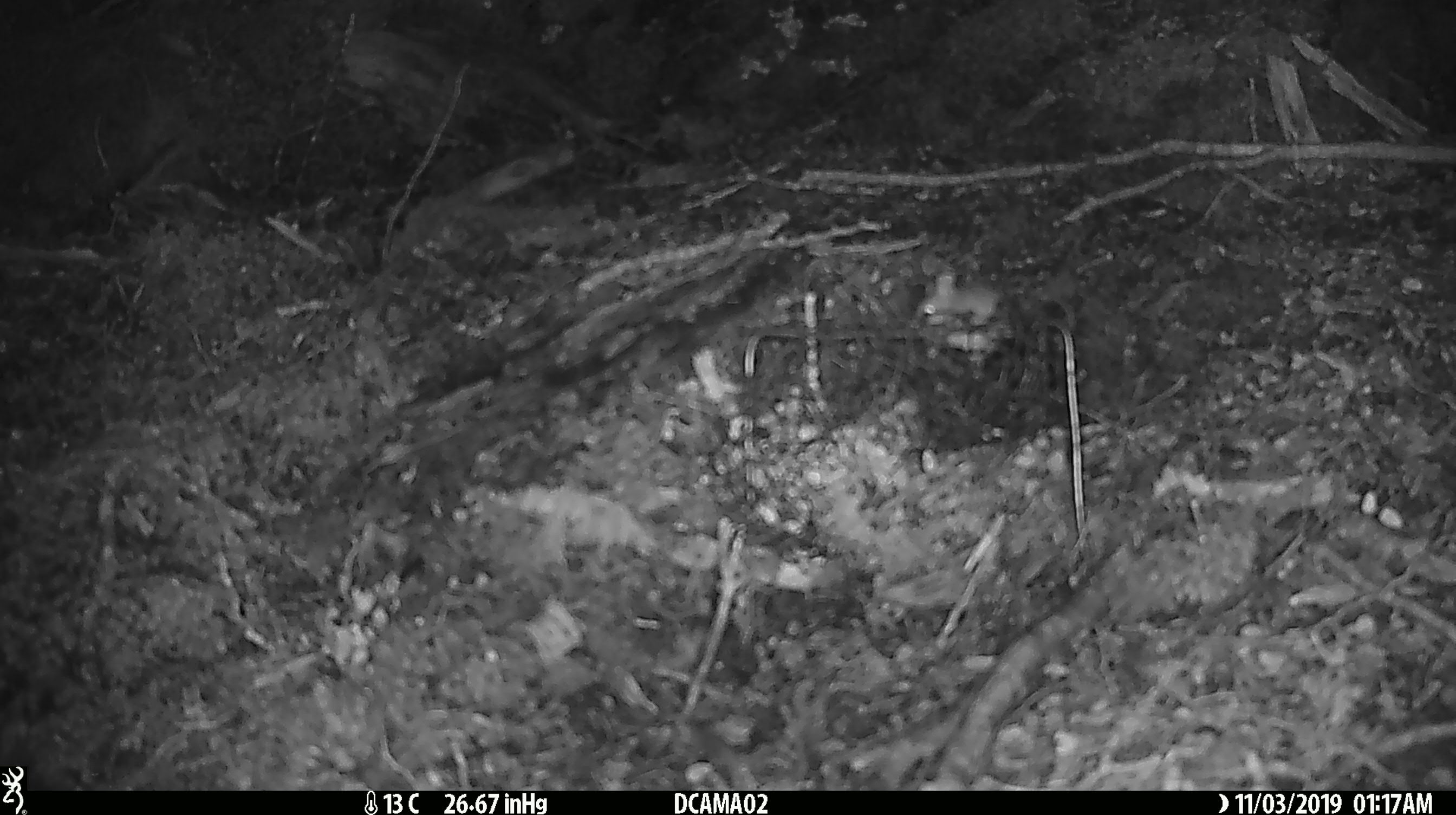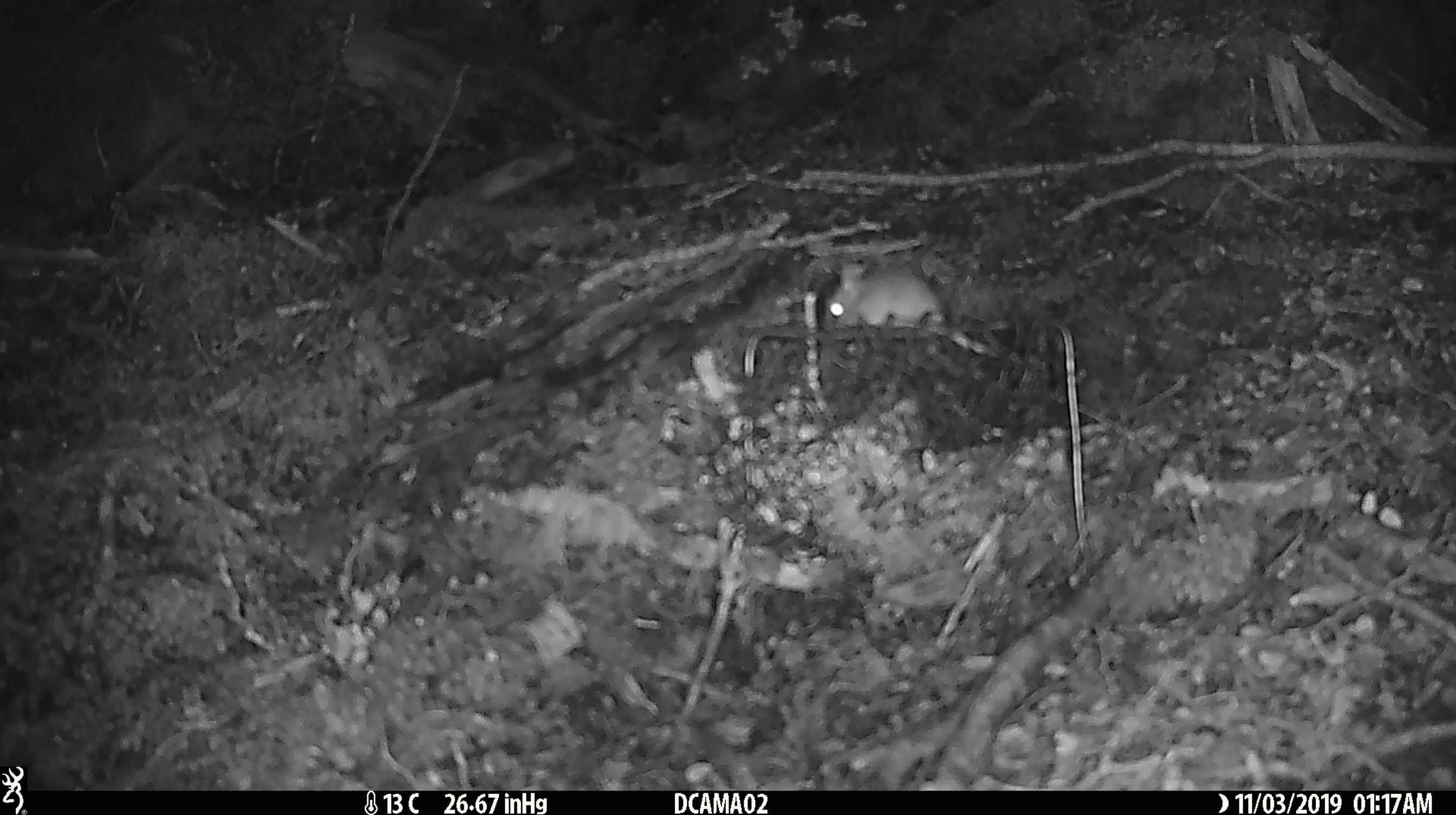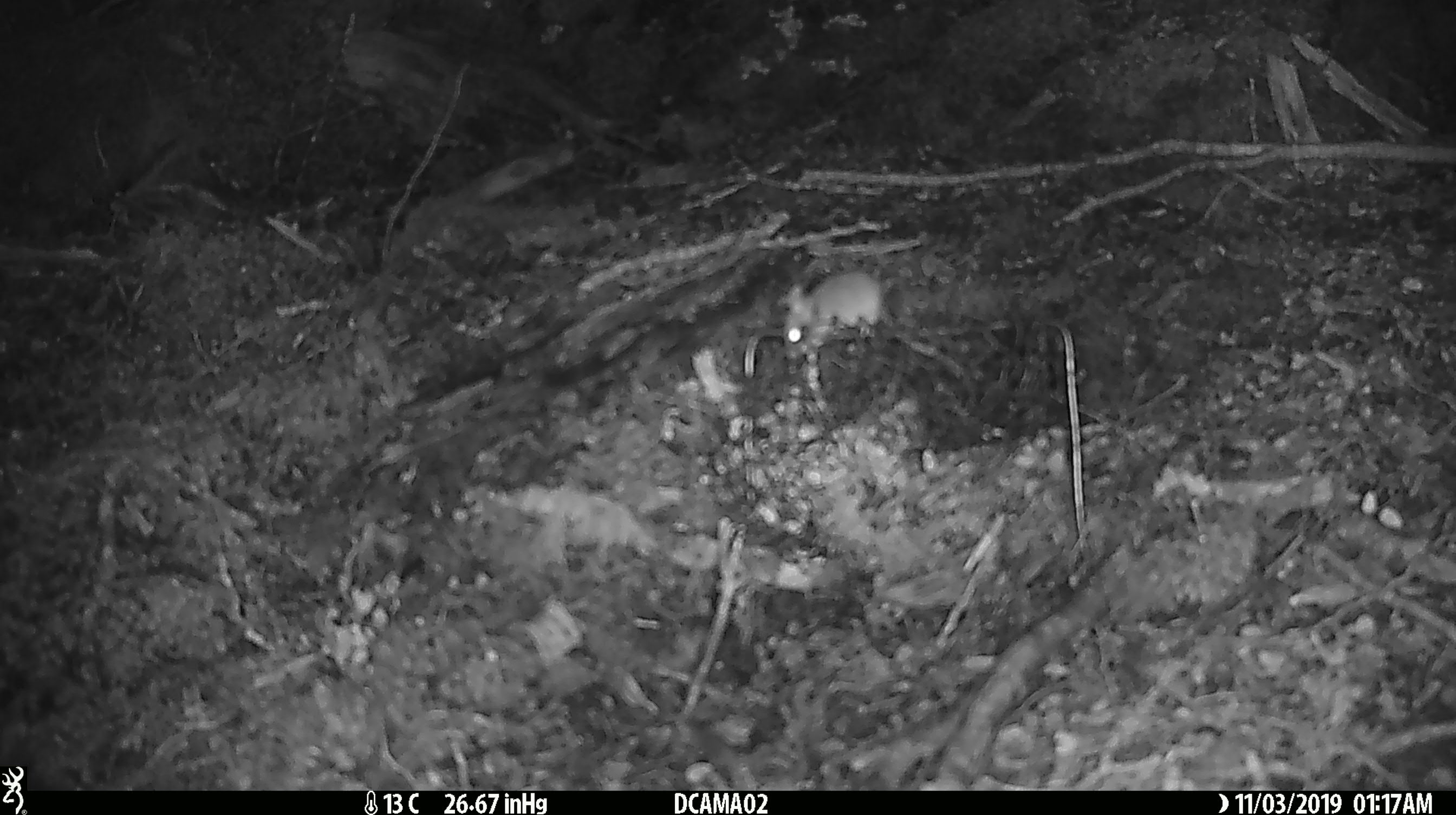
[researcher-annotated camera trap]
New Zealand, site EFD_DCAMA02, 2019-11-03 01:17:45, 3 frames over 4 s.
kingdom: Animalia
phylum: Chordata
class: Mammalia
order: Rodentia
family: Muridae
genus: Mus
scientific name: Mus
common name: mouse